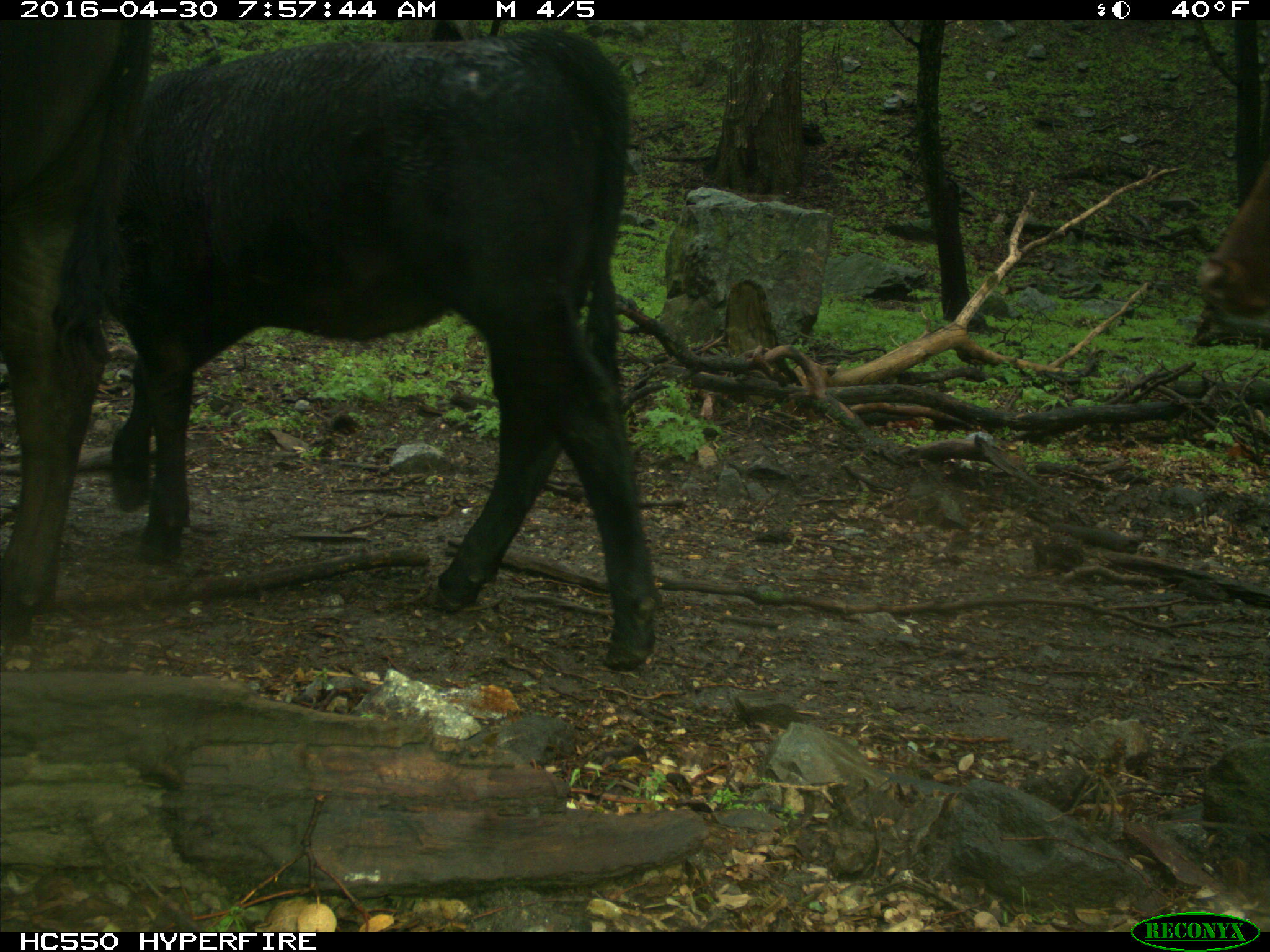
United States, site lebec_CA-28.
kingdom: Animalia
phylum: Chordata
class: Mammalia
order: Artiodactyla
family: Bovidae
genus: Bos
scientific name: Bos taurus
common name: domestic cow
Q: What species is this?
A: Bos taurus (domestic cow).